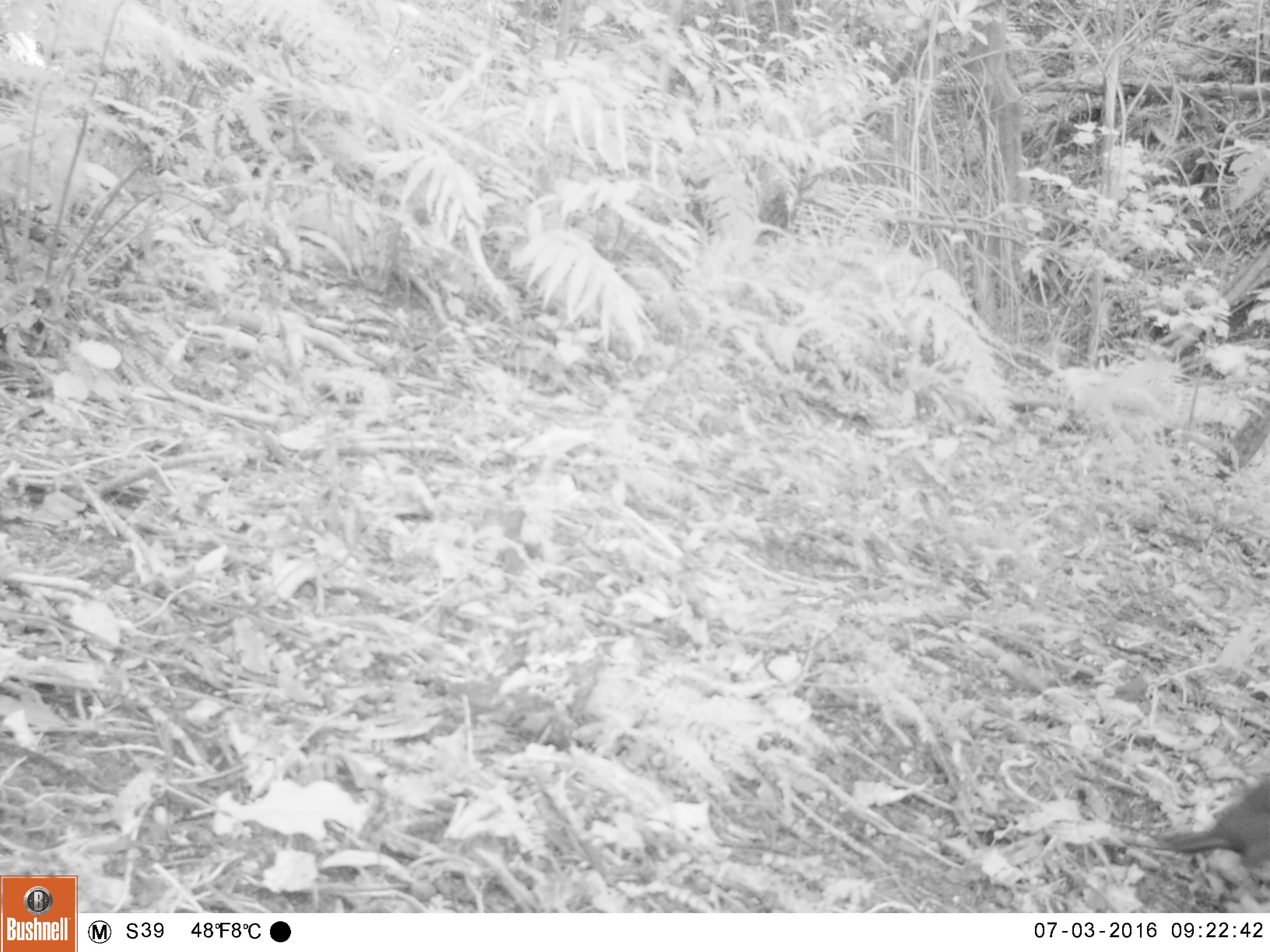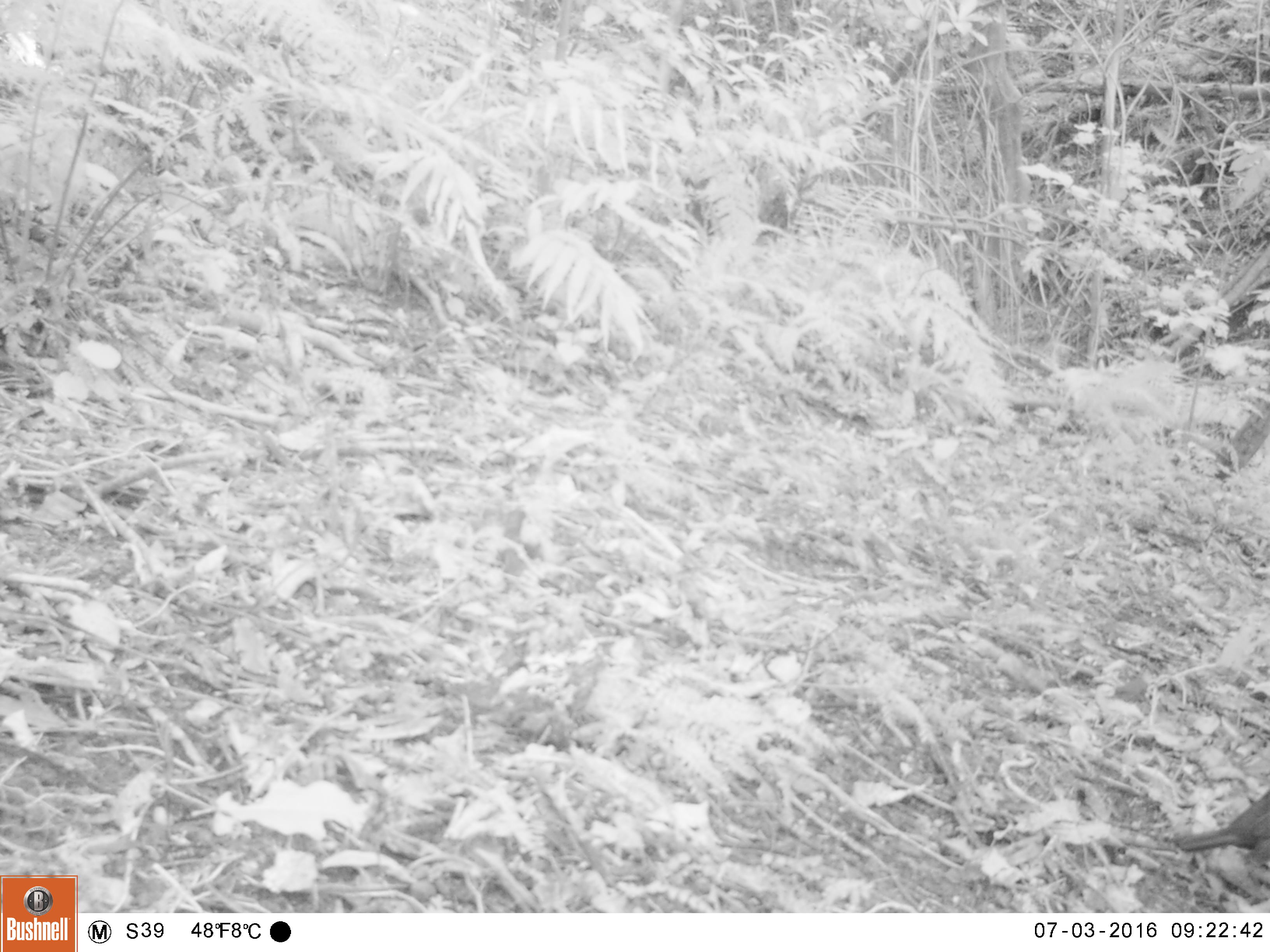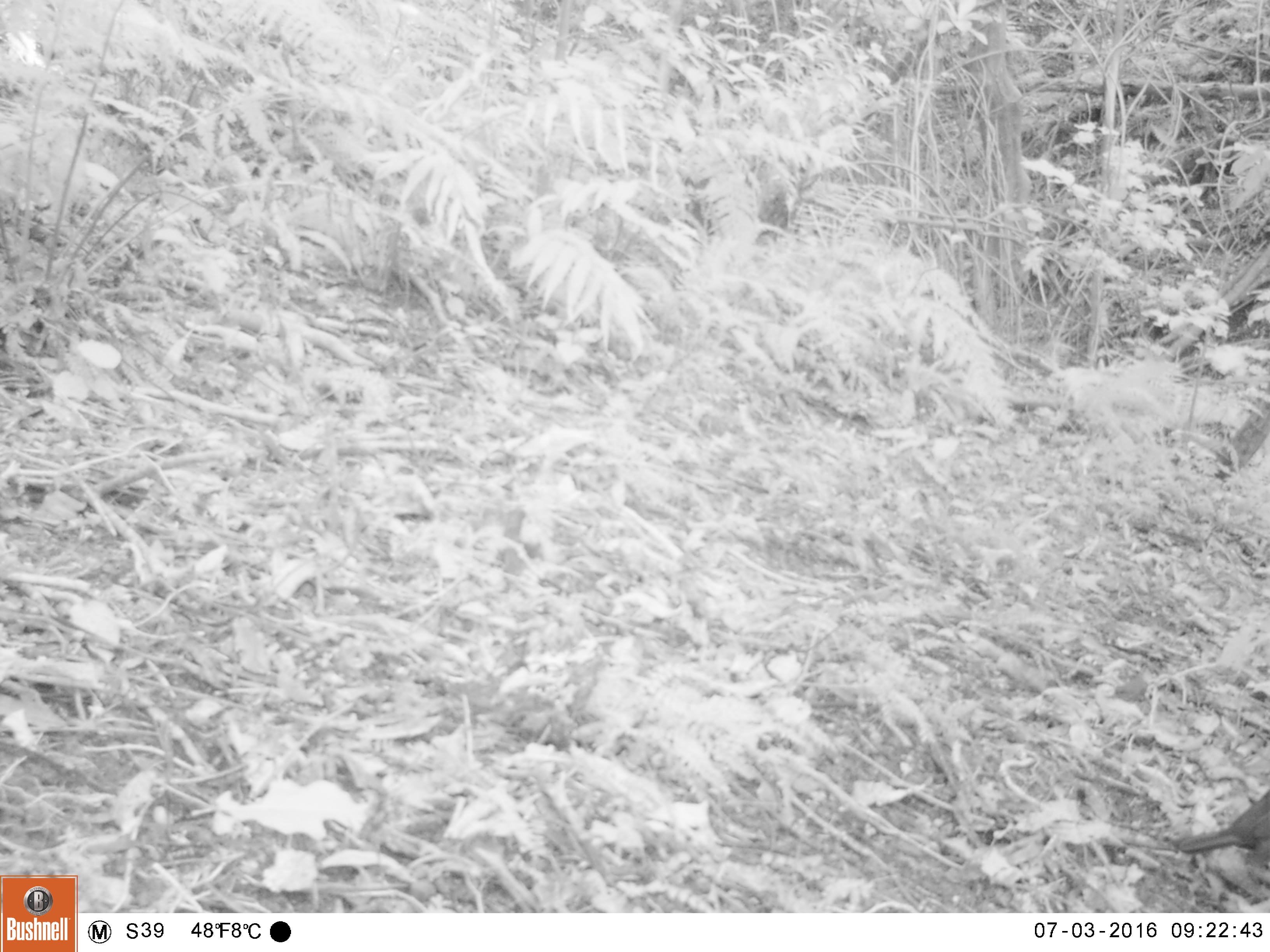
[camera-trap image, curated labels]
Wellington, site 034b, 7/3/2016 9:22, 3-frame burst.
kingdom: Animalia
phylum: Chordata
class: Mammalia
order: Carnivora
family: Felidae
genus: Felis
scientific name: Felis catus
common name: cat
Cat (Felis catus).